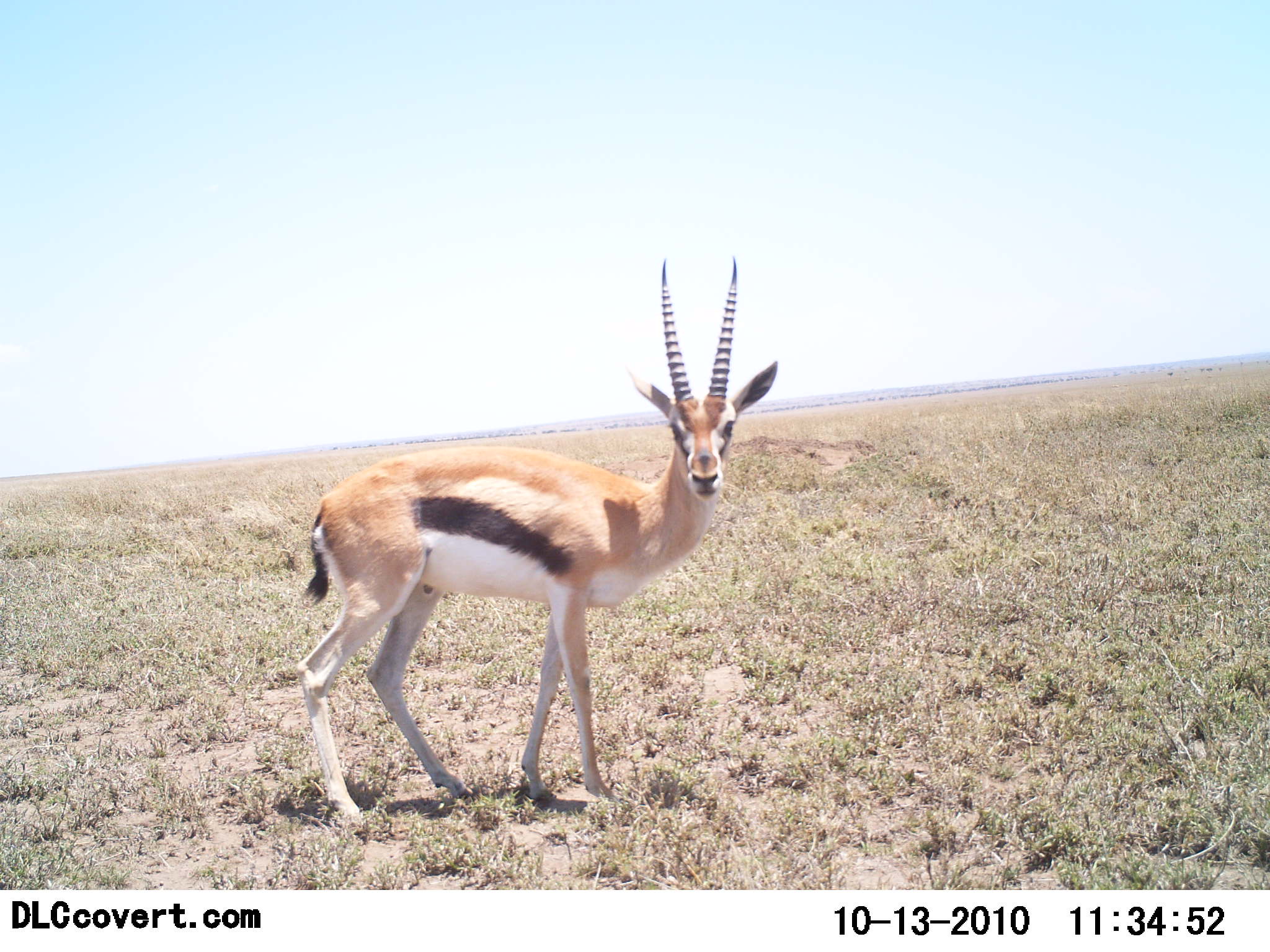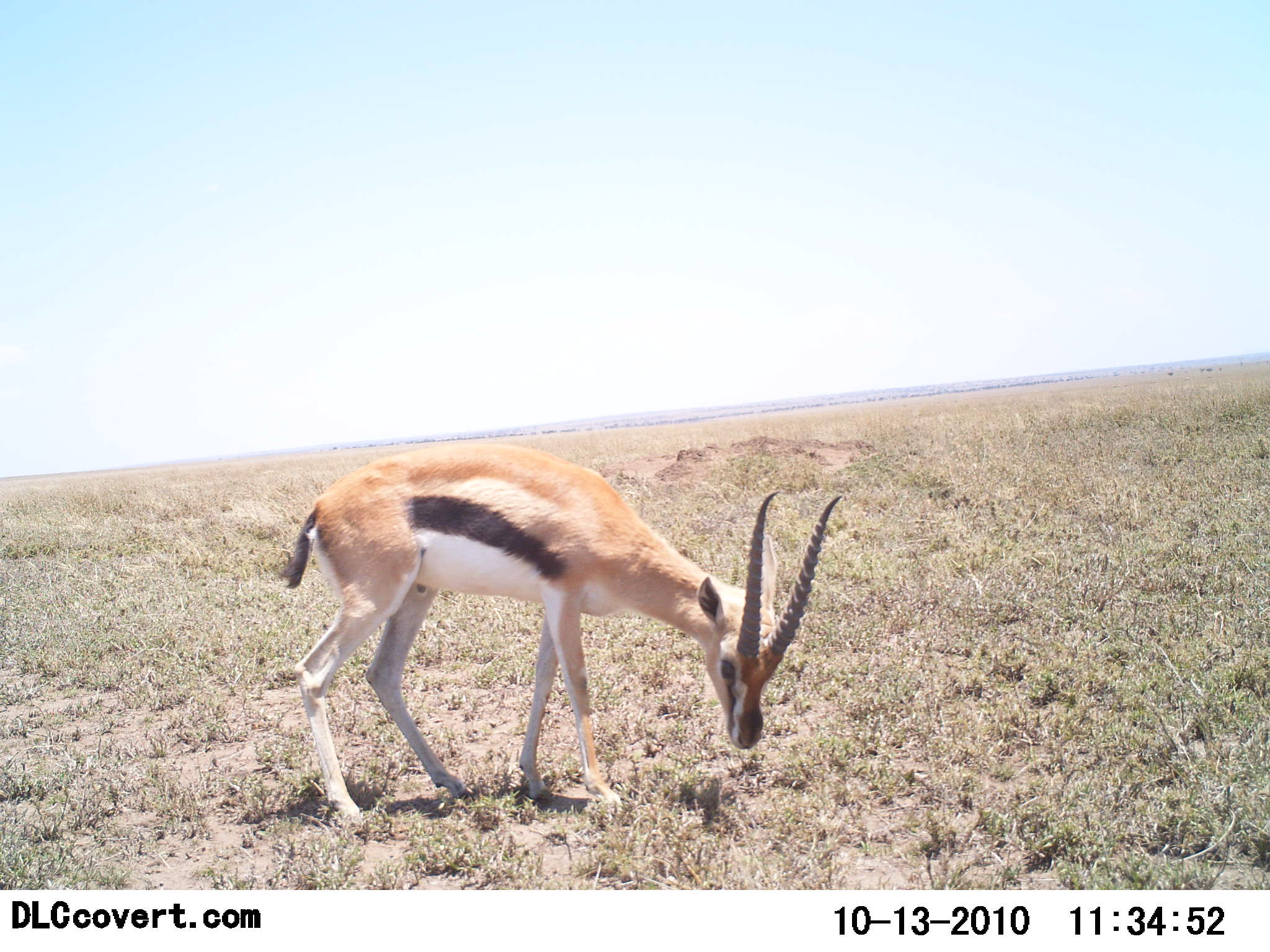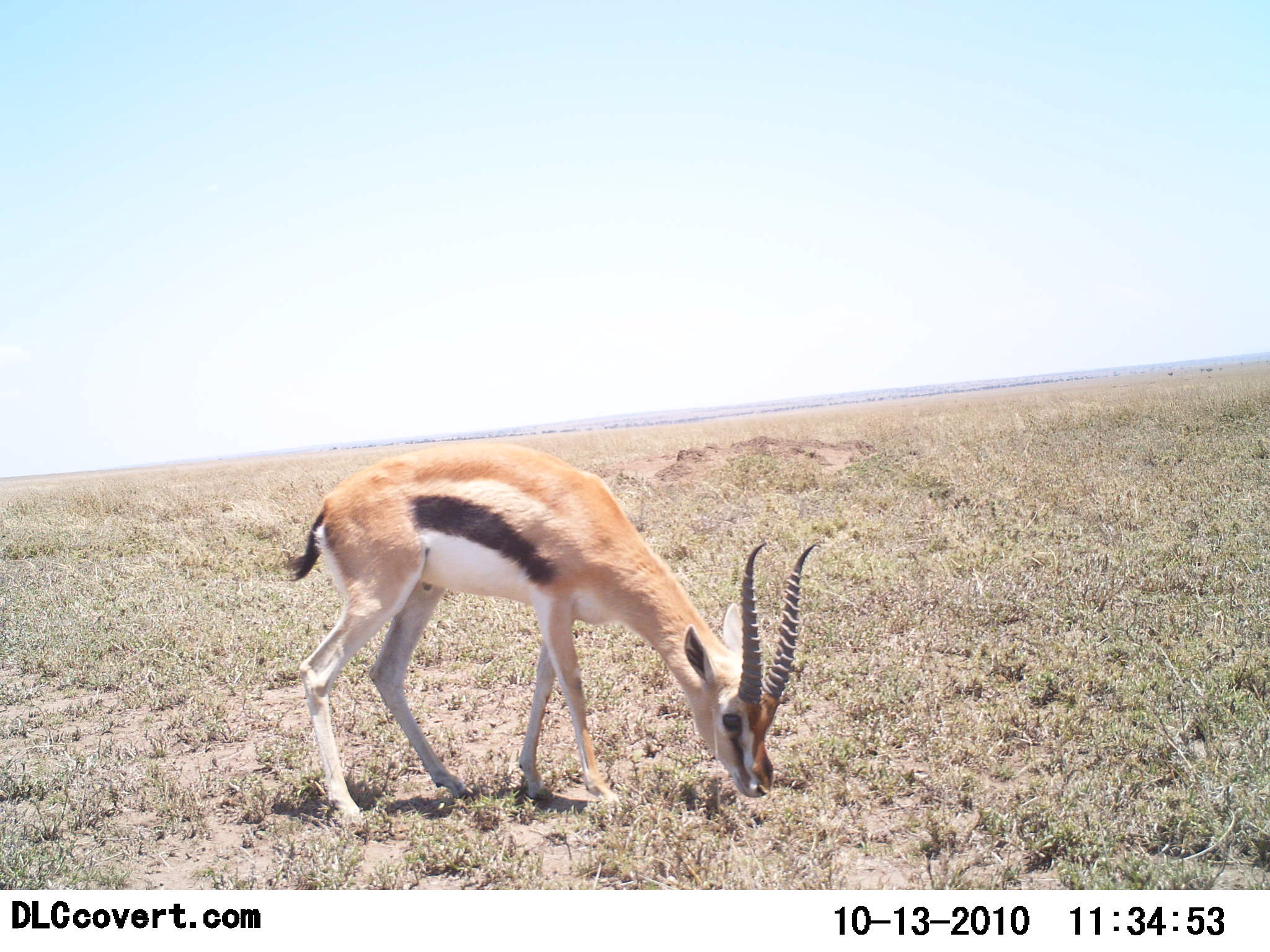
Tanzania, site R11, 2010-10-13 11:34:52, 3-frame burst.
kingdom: Animalia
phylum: Chordata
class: Mammalia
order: Artiodactyla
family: Bovidae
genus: Eudorcas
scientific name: Eudorcas thomsonii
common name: thomson's gazelle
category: gazellethomsons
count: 1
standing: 23%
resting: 0%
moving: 0%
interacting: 0%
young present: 0%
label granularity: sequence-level